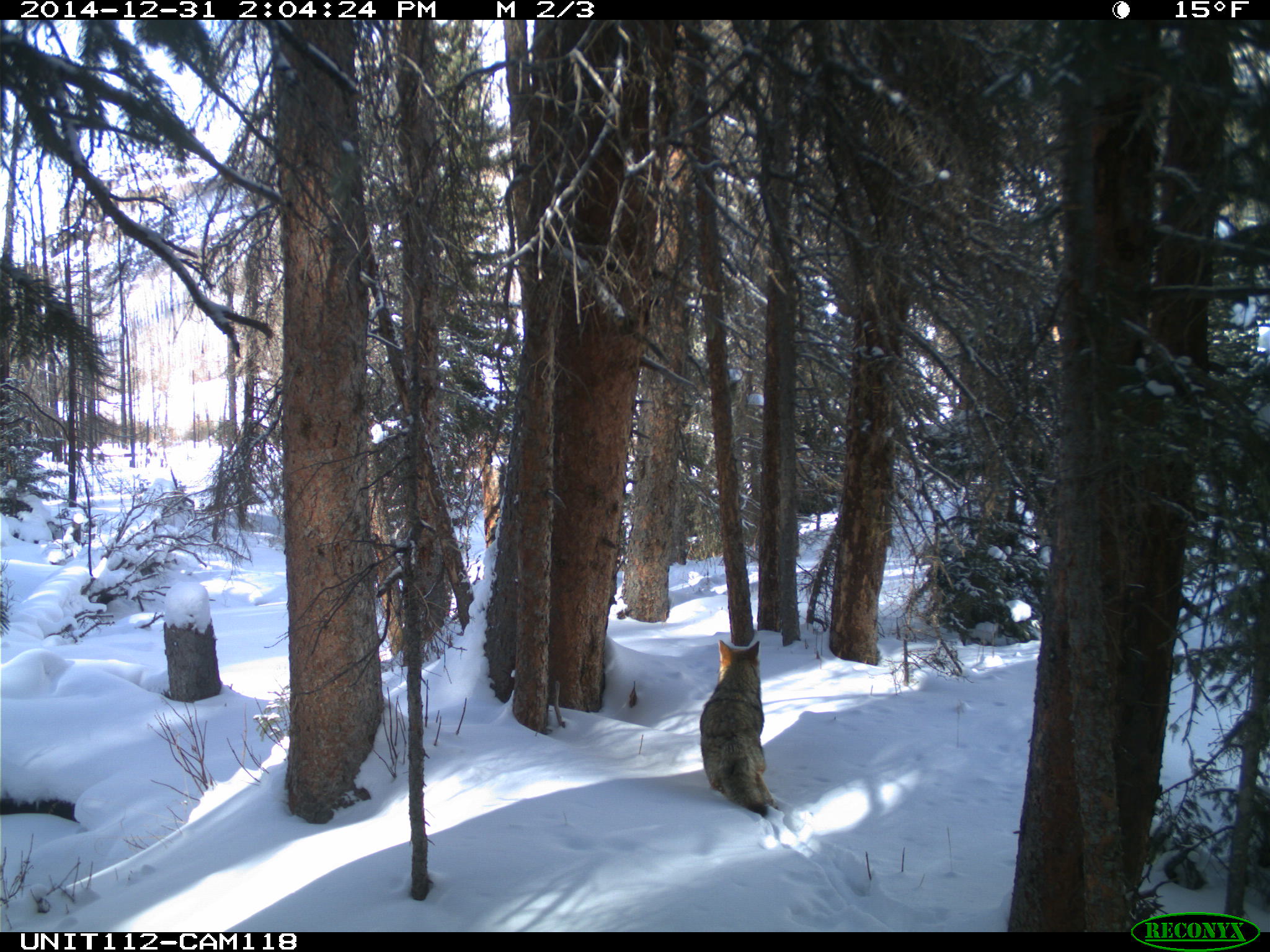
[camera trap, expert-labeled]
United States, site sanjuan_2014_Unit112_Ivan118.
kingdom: Animalia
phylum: Chordata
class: Mammalia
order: Carnivora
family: Canidae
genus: Canis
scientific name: Canis latrans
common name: coyote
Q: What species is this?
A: Canis latrans (coyote).